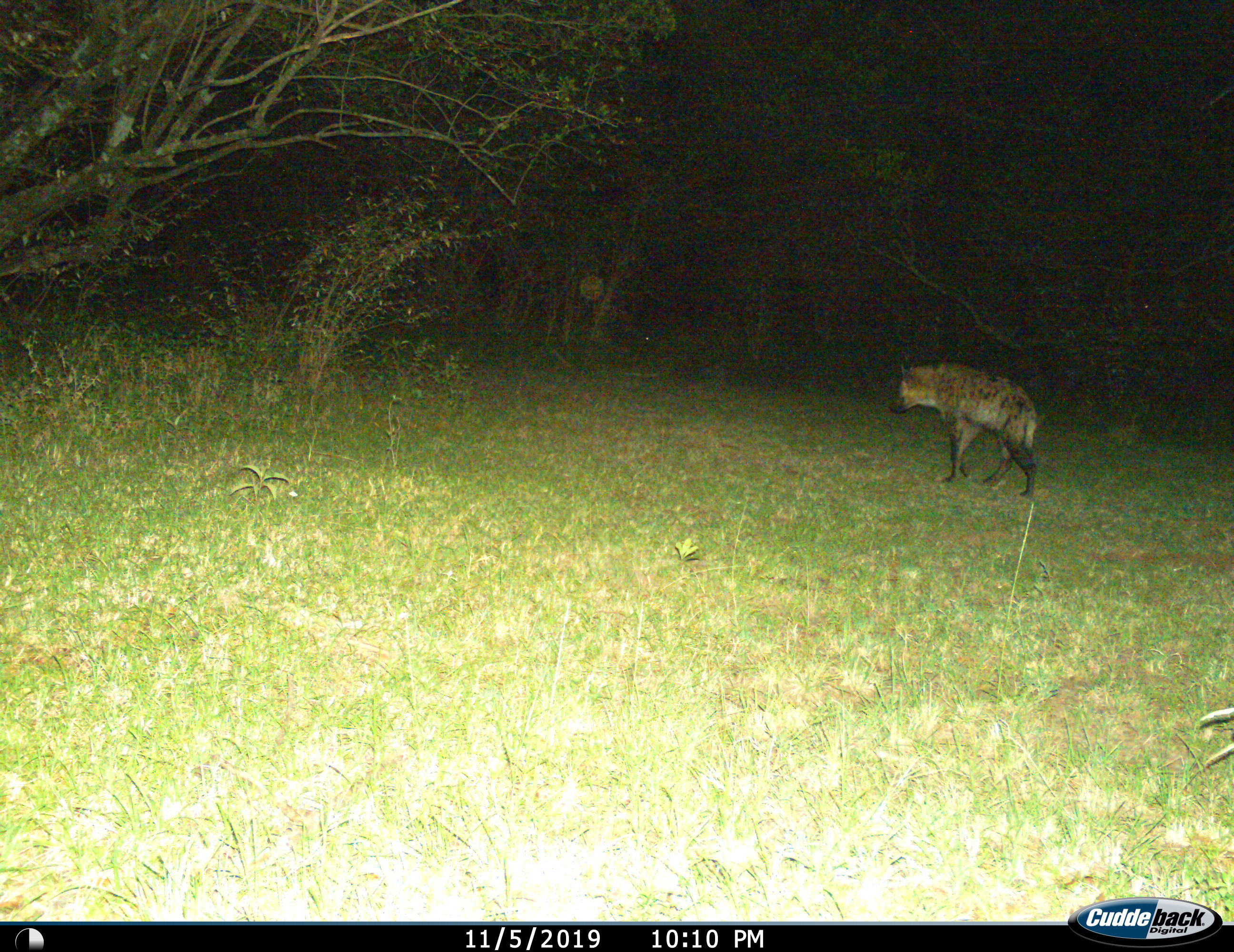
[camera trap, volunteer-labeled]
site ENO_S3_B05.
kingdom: Animalia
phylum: Chordata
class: Mammalia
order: Carnivora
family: Hyaenidae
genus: Crocuta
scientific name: Crocuta crocuta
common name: spotted hyena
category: hyenaspotted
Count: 1.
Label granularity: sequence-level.